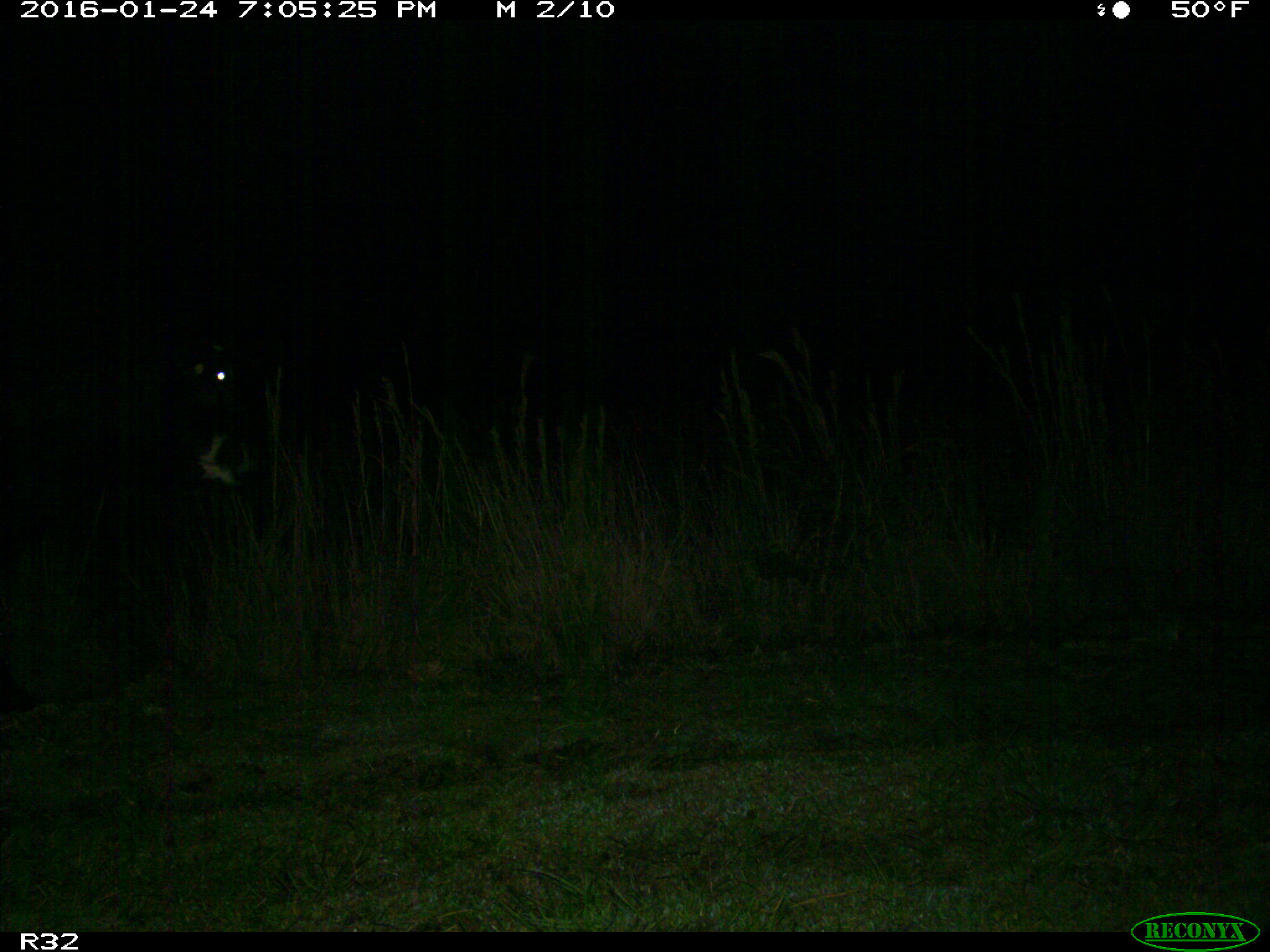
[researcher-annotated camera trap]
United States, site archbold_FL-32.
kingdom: Animalia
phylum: Chordata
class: Mammalia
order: Artiodactyla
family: Bovidae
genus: Bos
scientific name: Bos taurus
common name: domestic cow